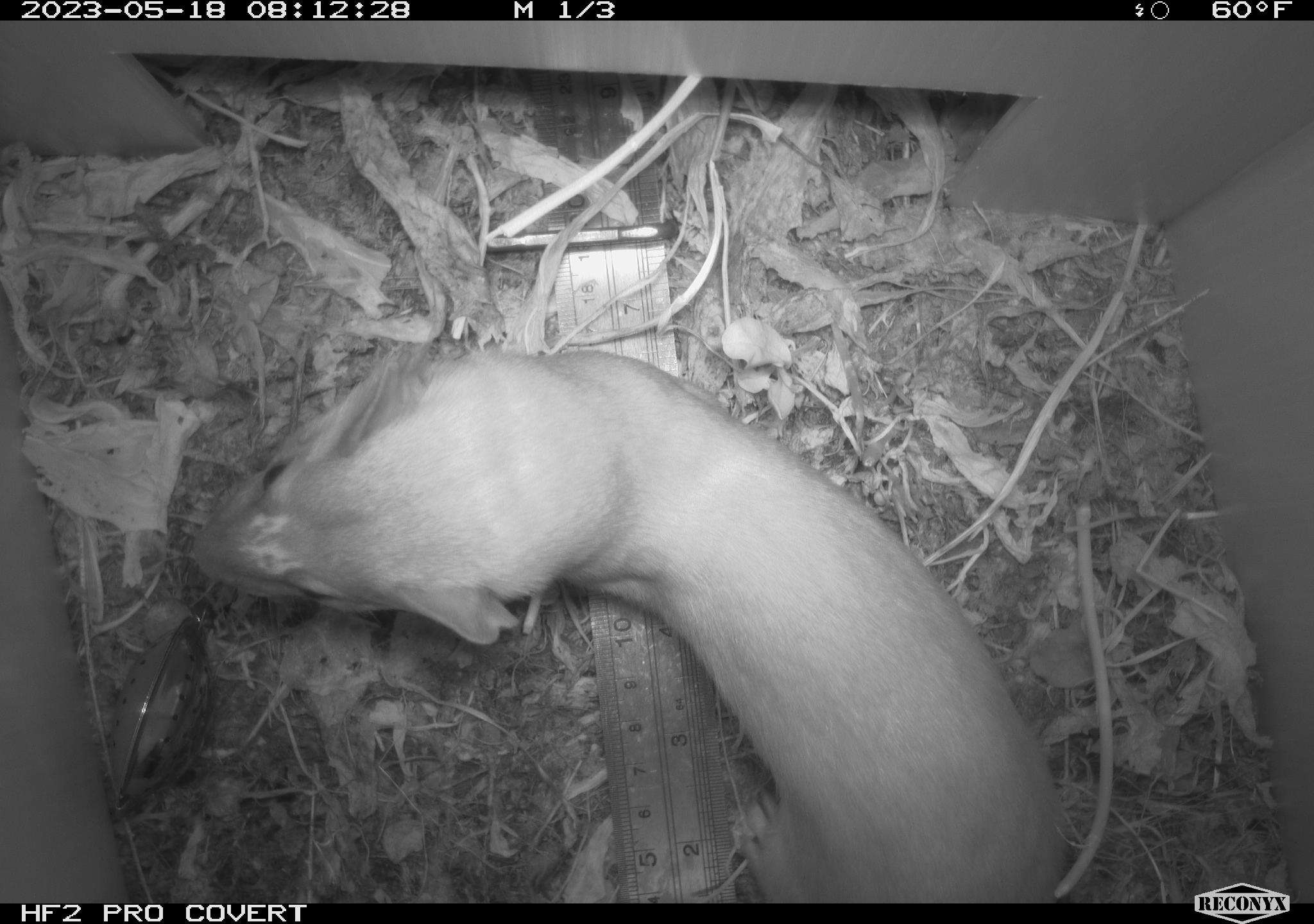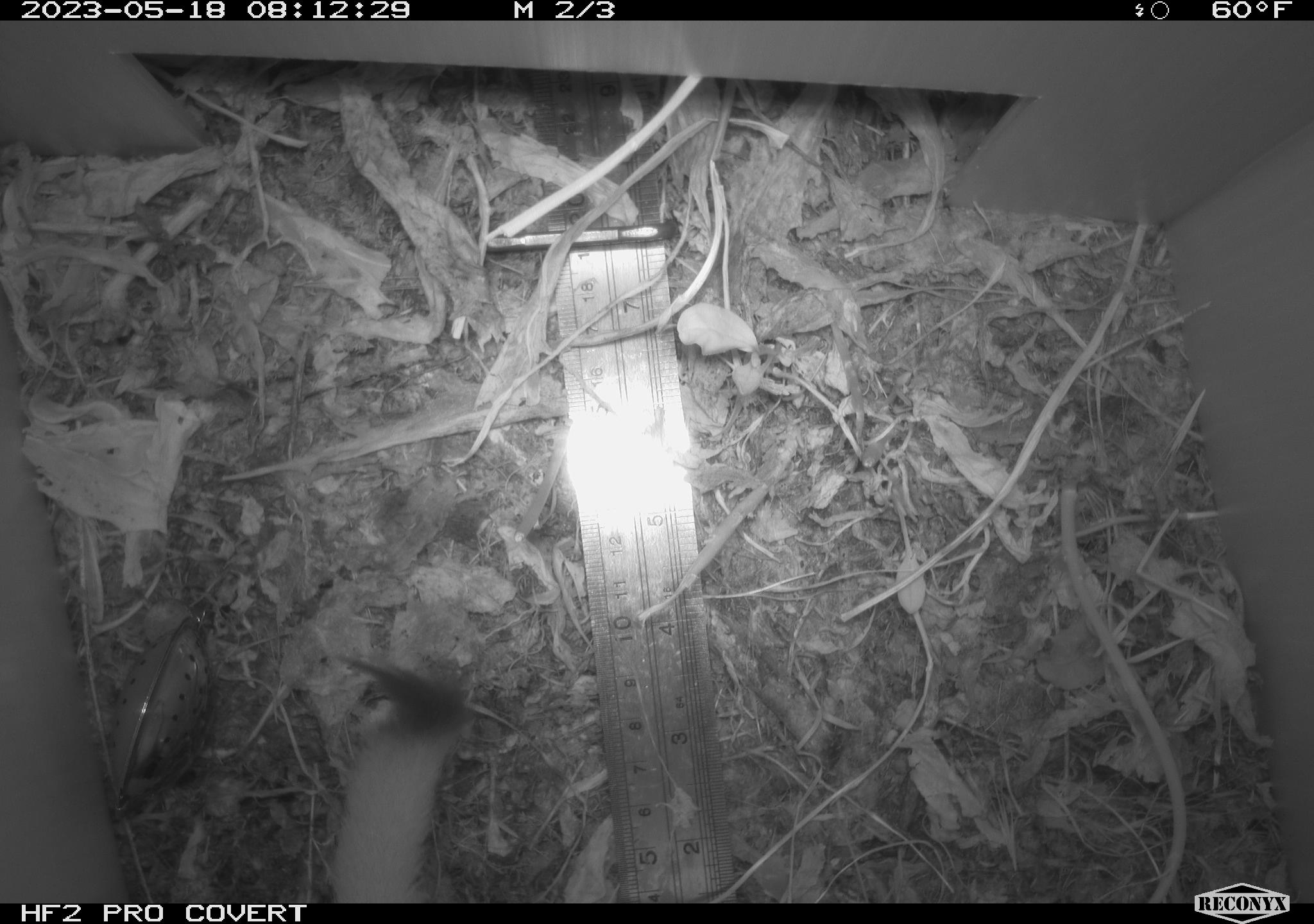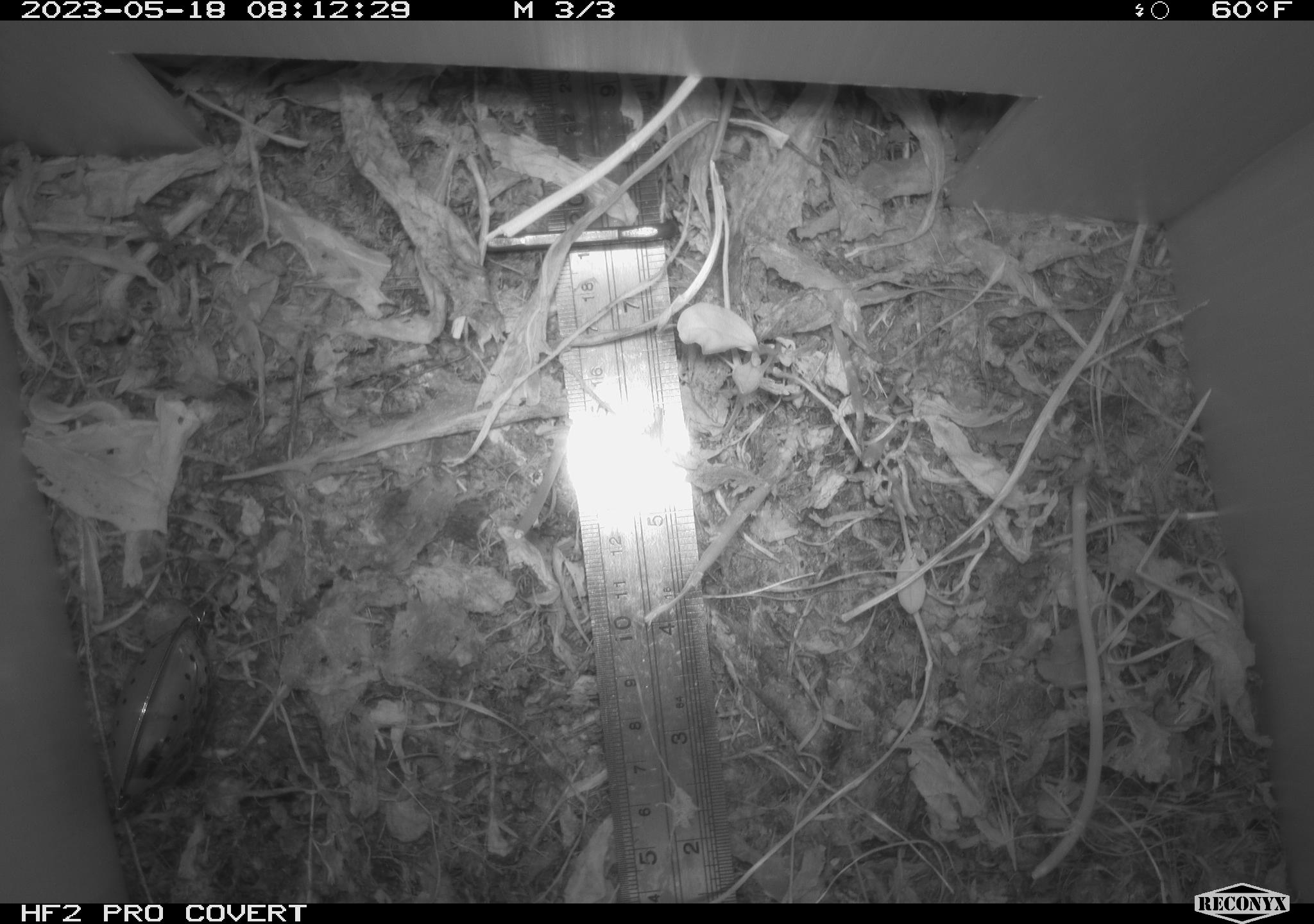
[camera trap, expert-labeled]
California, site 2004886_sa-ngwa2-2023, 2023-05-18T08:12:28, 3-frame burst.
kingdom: Animalia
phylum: Chordata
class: Mammalia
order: Carnivora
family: Mustelidae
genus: Neogale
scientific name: Neogale frenata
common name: long-tailed weasel